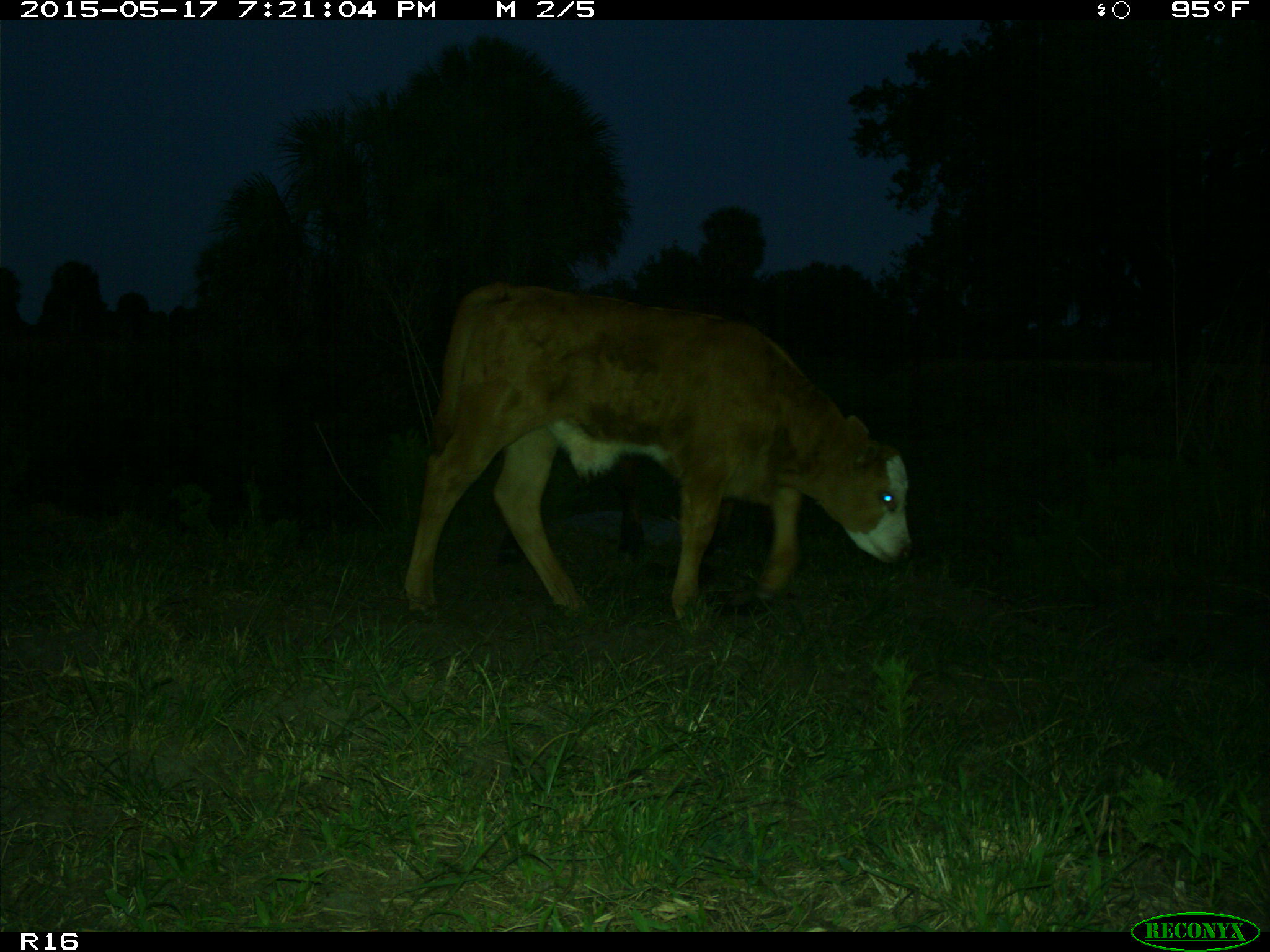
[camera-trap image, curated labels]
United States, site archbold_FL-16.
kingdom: Animalia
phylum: Chordata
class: Mammalia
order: Artiodactyla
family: Bovidae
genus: Bos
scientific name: Bos taurus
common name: domestic cow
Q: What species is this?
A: Bos taurus (domestic cow).